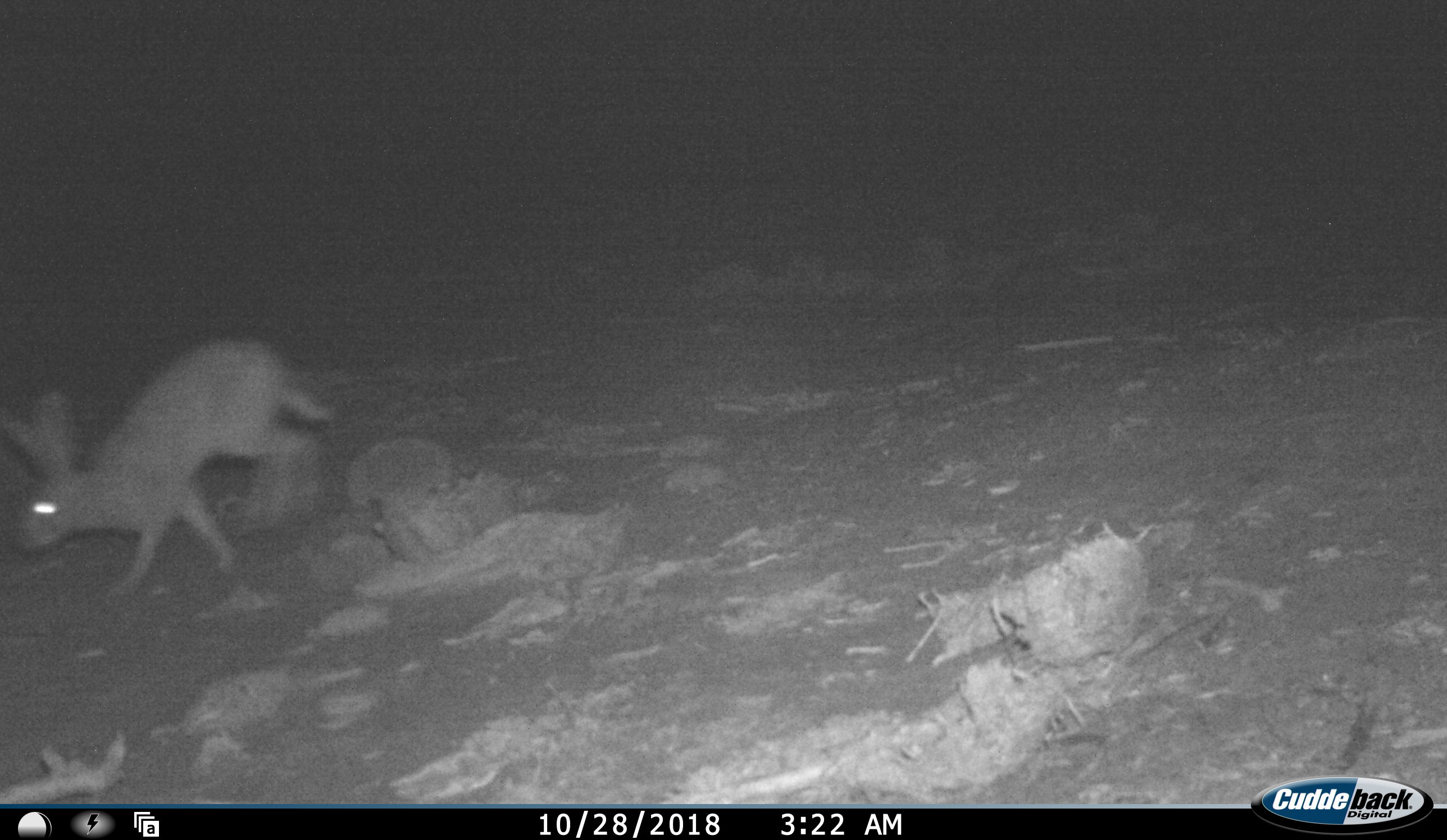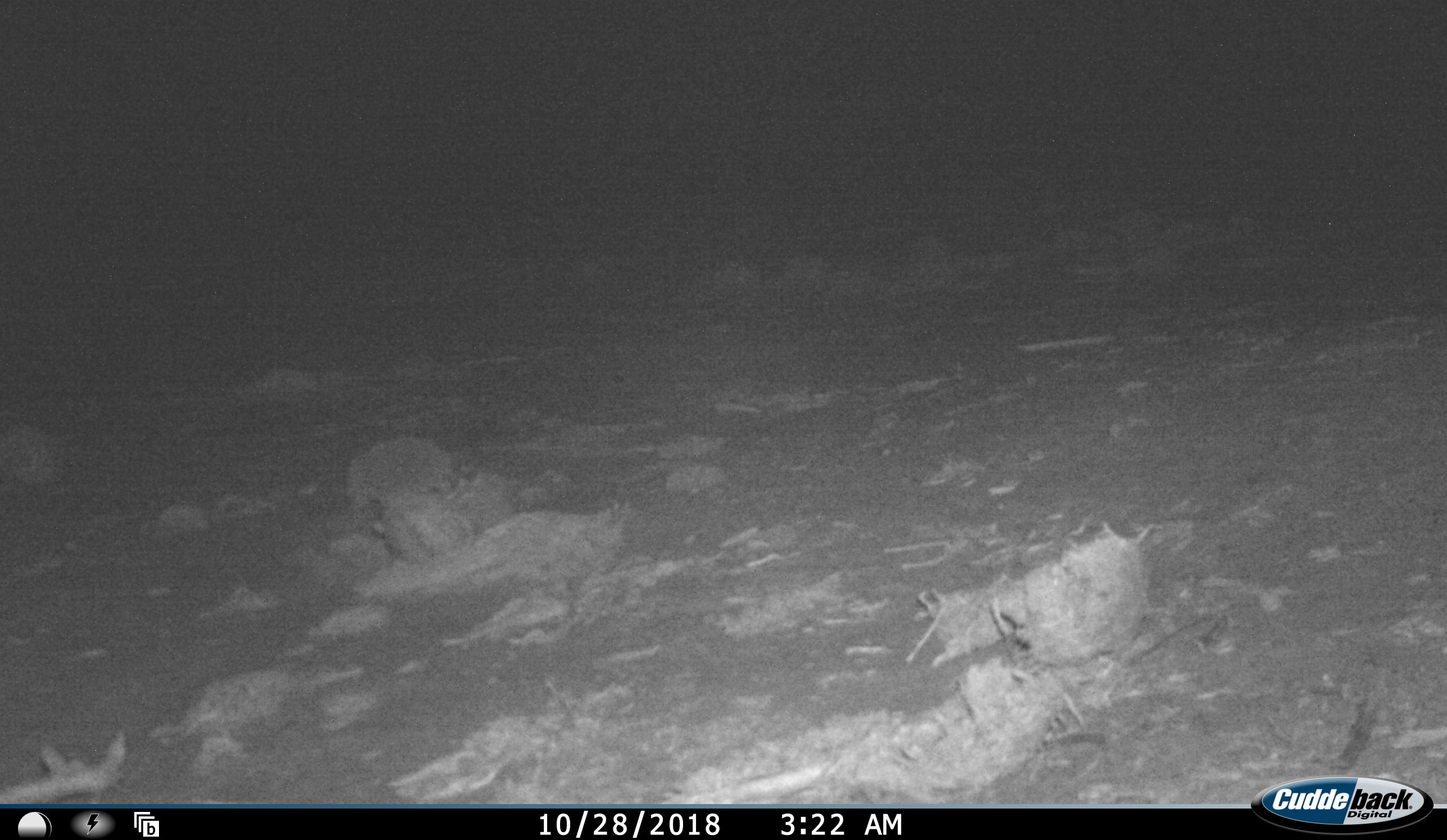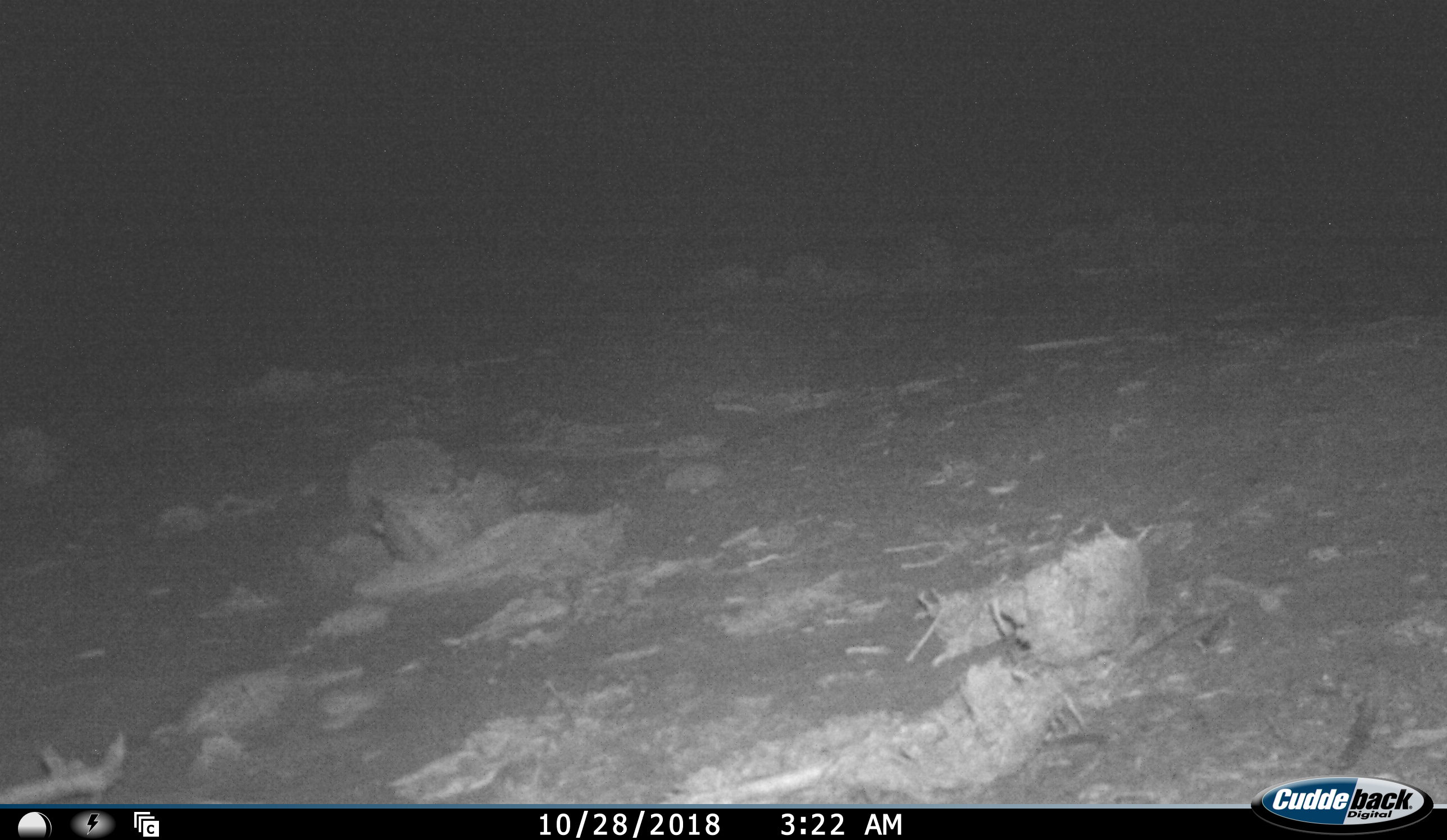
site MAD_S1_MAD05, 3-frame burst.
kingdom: Animalia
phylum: Chordata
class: Mammalia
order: Lagomorpha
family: Leporidae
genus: Lepus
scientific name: Lepus capensis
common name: cape hare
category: harecape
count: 1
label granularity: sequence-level